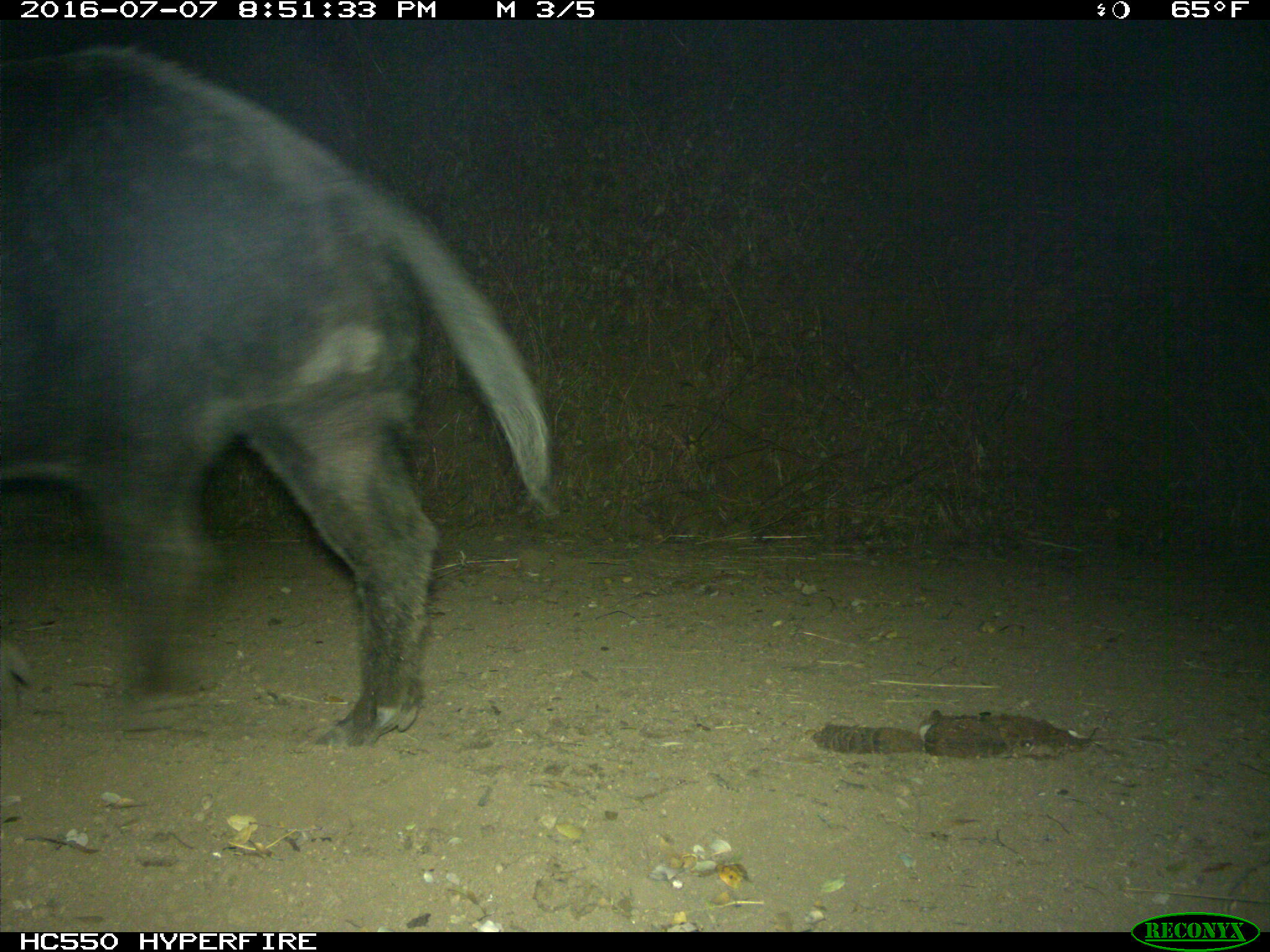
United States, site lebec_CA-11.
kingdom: Animalia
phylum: Chordata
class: Mammalia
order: Artiodactyla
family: Suidae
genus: Sus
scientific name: Sus scrofa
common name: wild boar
Sus scrofa (wild boar).